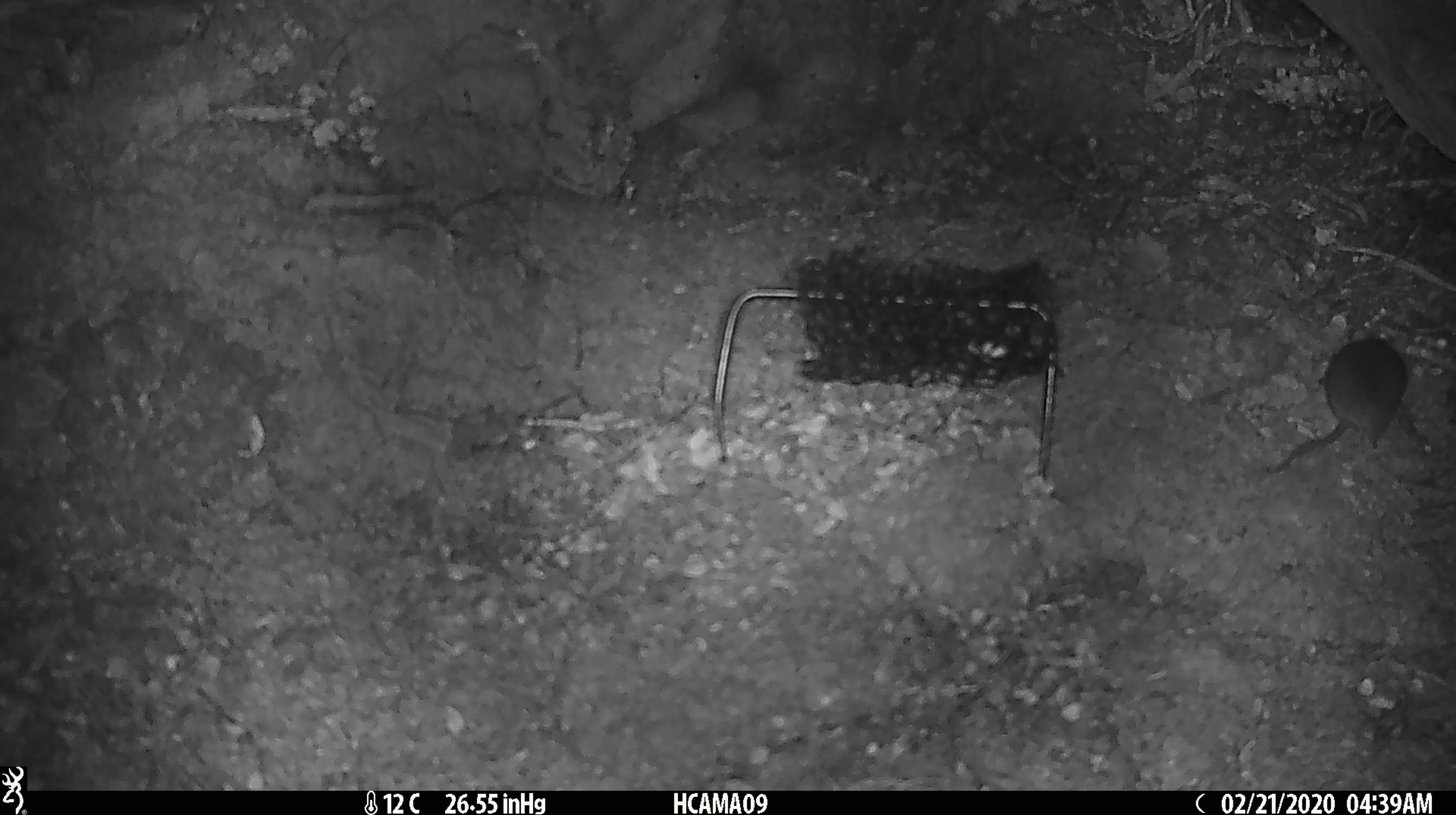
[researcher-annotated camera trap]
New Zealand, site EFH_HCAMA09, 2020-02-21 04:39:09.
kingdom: Animalia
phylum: Chordata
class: Mammalia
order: Rodentia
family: Muridae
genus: Mus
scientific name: Mus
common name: mouse